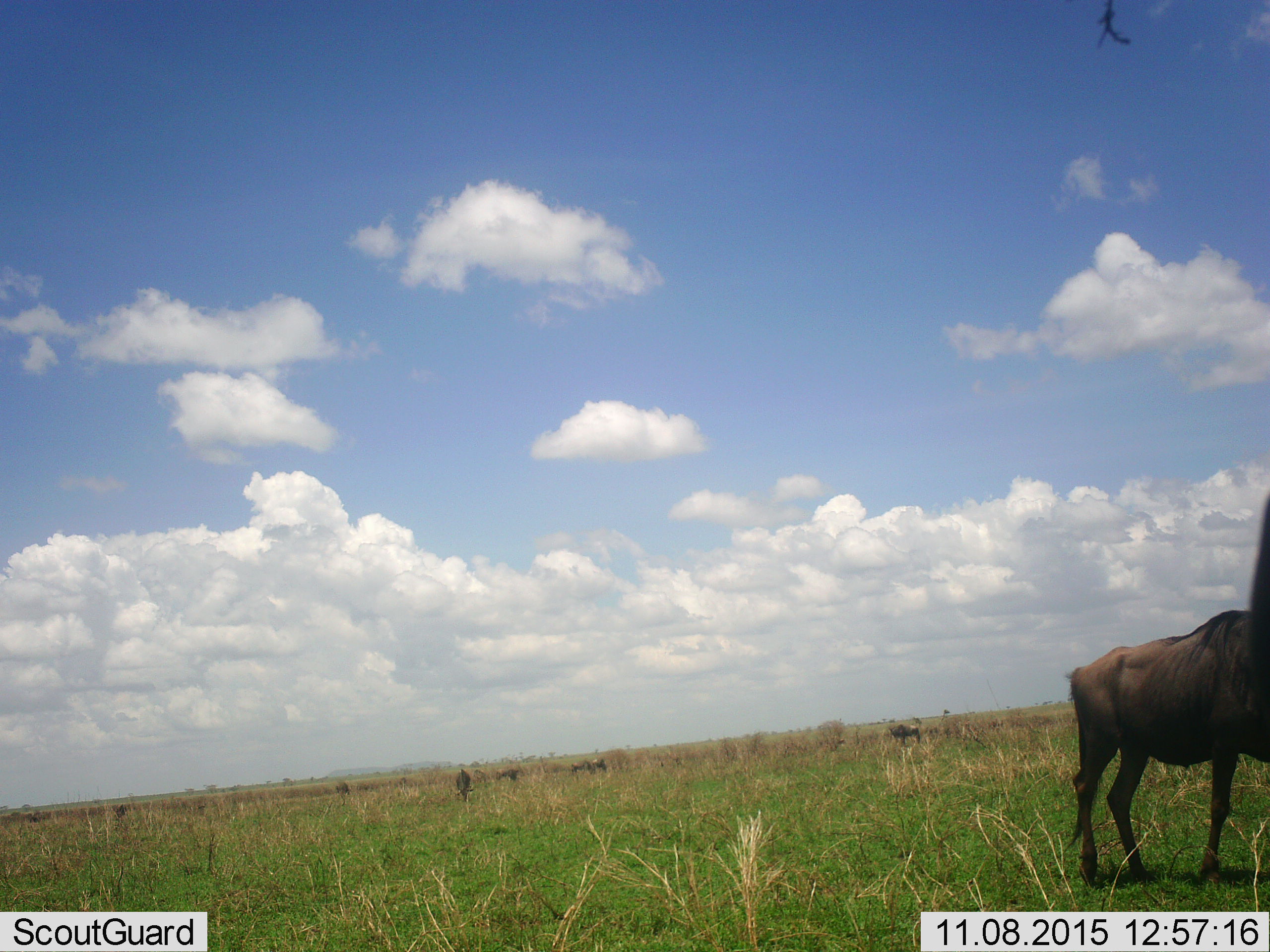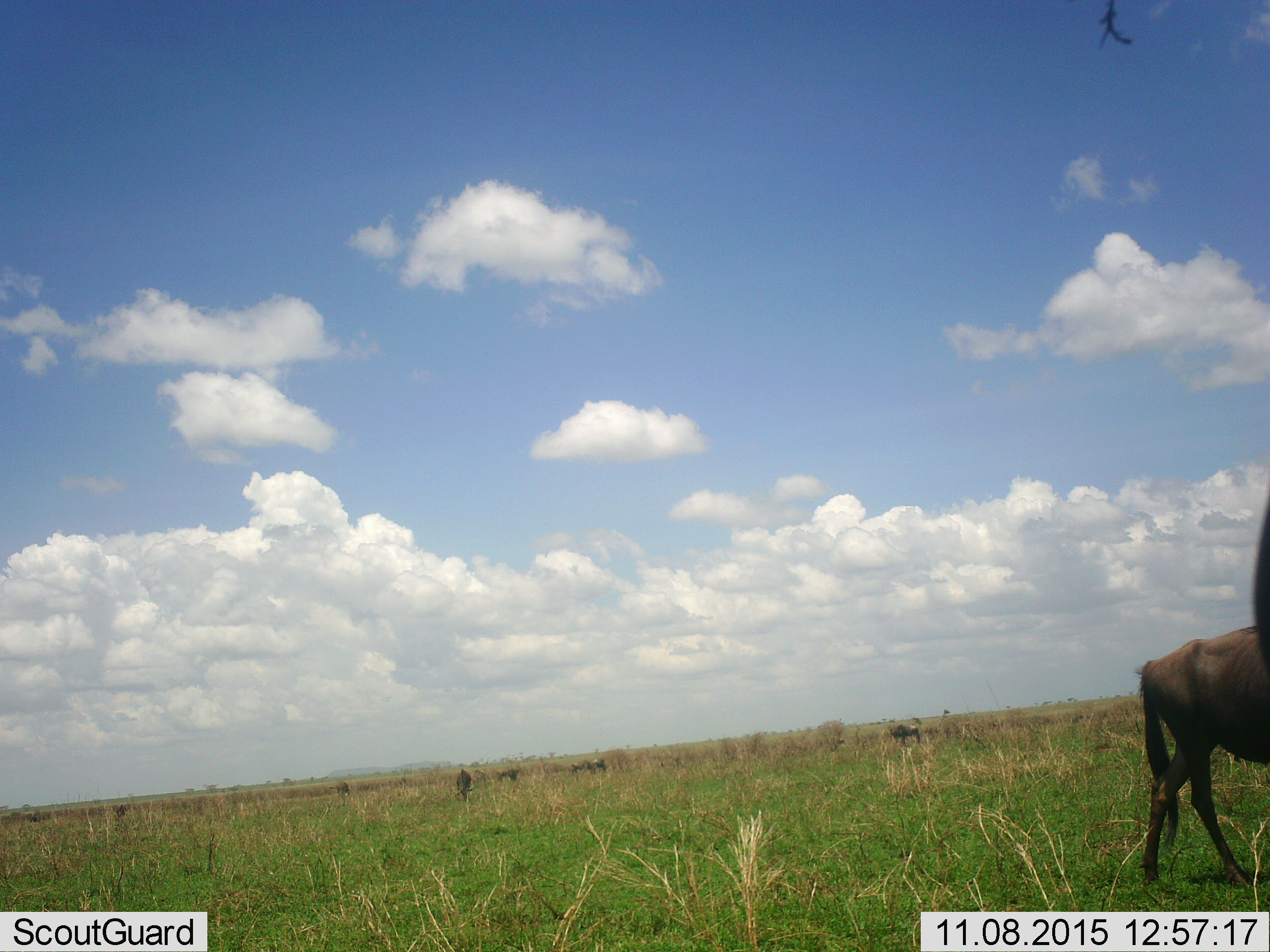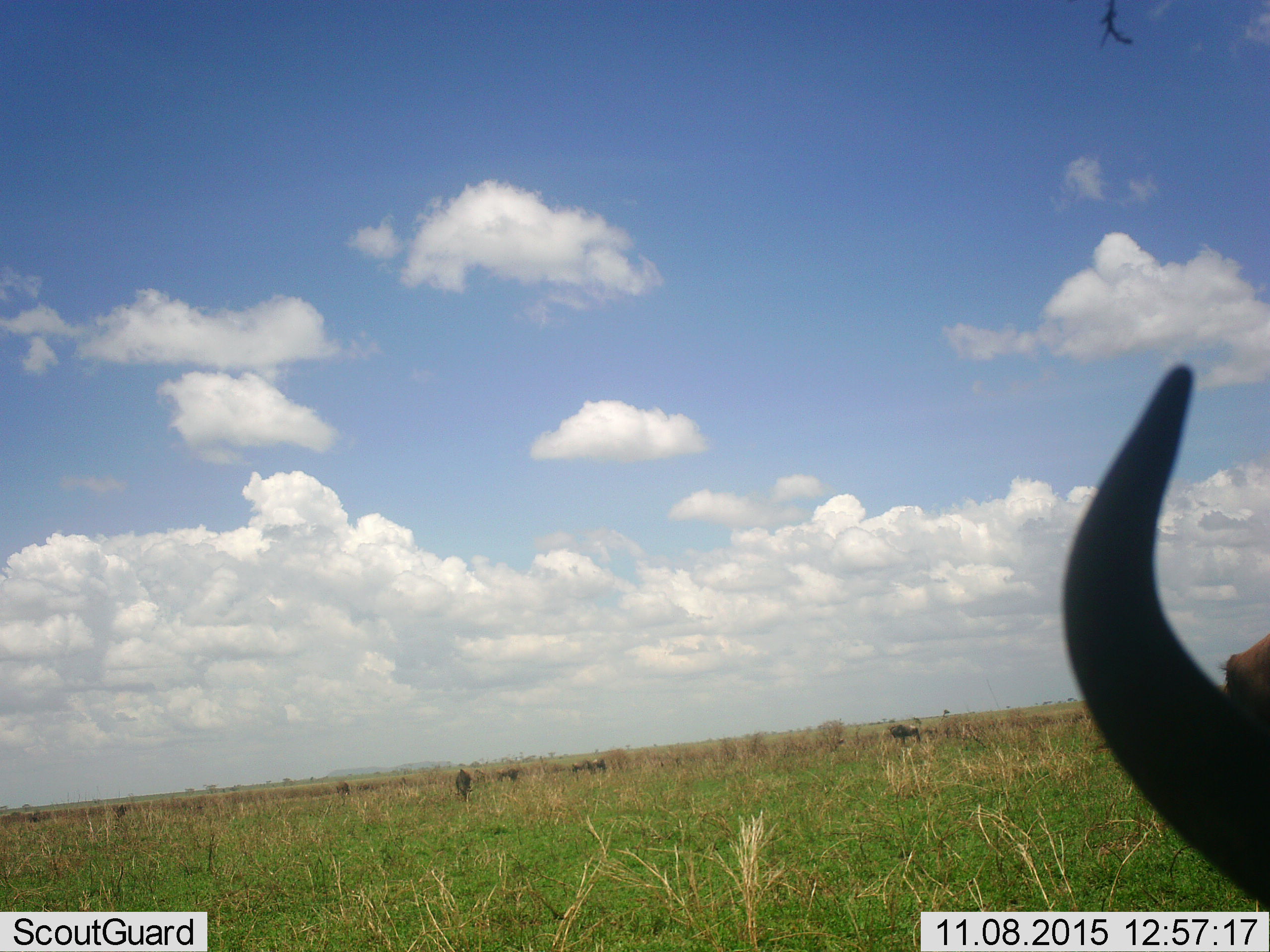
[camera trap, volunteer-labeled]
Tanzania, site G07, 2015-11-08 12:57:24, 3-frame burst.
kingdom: Animalia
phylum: Chordata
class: Mammalia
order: Artiodactyla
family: Bovidae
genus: Connochaetes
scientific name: Connochaetes taurinus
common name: blue wildebeest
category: wildebeest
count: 10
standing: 62%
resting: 0%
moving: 62%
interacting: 0%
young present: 0%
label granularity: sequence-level